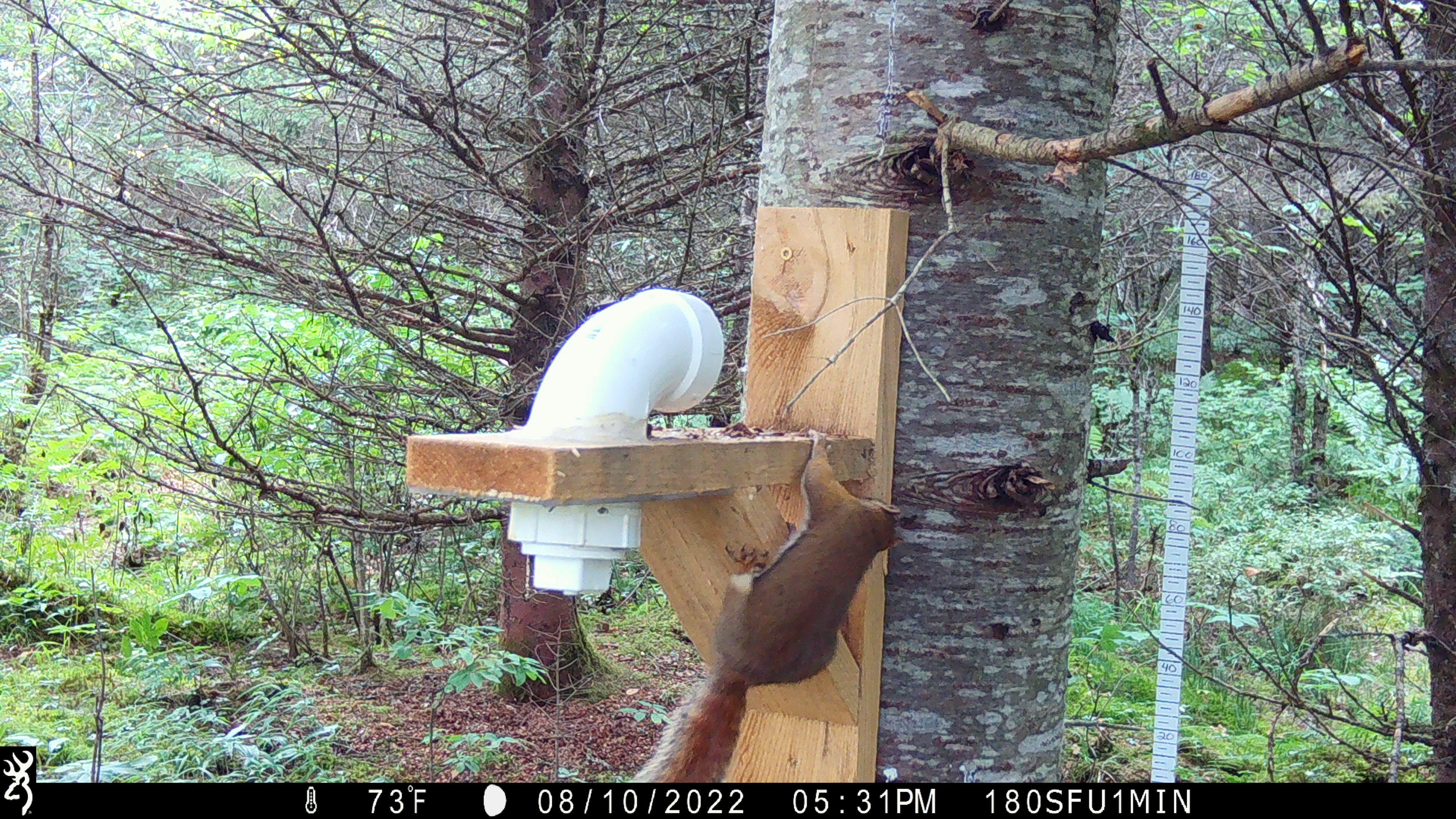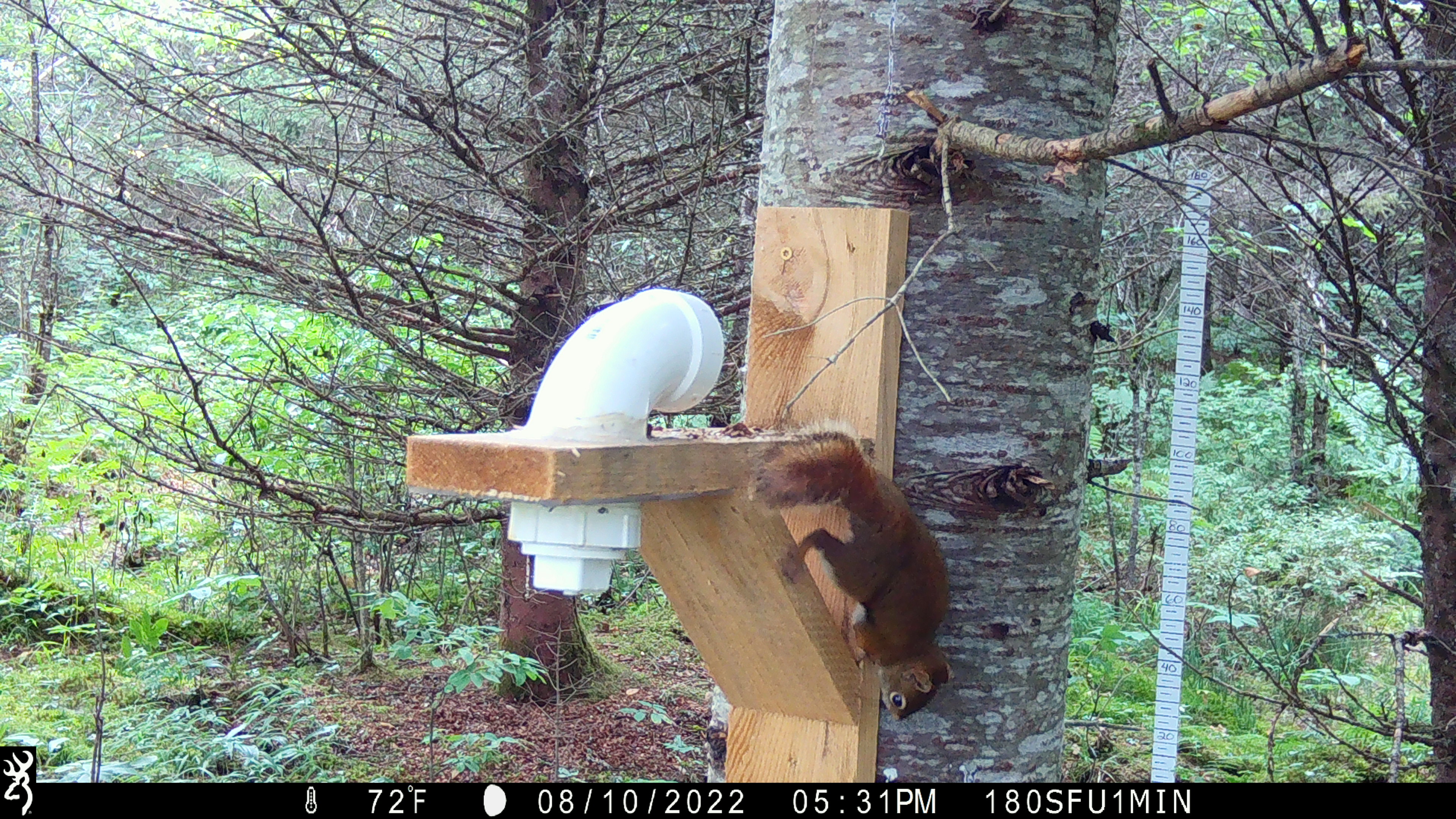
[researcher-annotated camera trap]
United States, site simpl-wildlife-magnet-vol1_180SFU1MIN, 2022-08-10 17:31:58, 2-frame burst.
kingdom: Animalia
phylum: Chordata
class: Mammalia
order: Rodentia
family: Sciuridae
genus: Tamiasciurus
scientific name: Tamiasciurus hudsonicus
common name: red squirrel